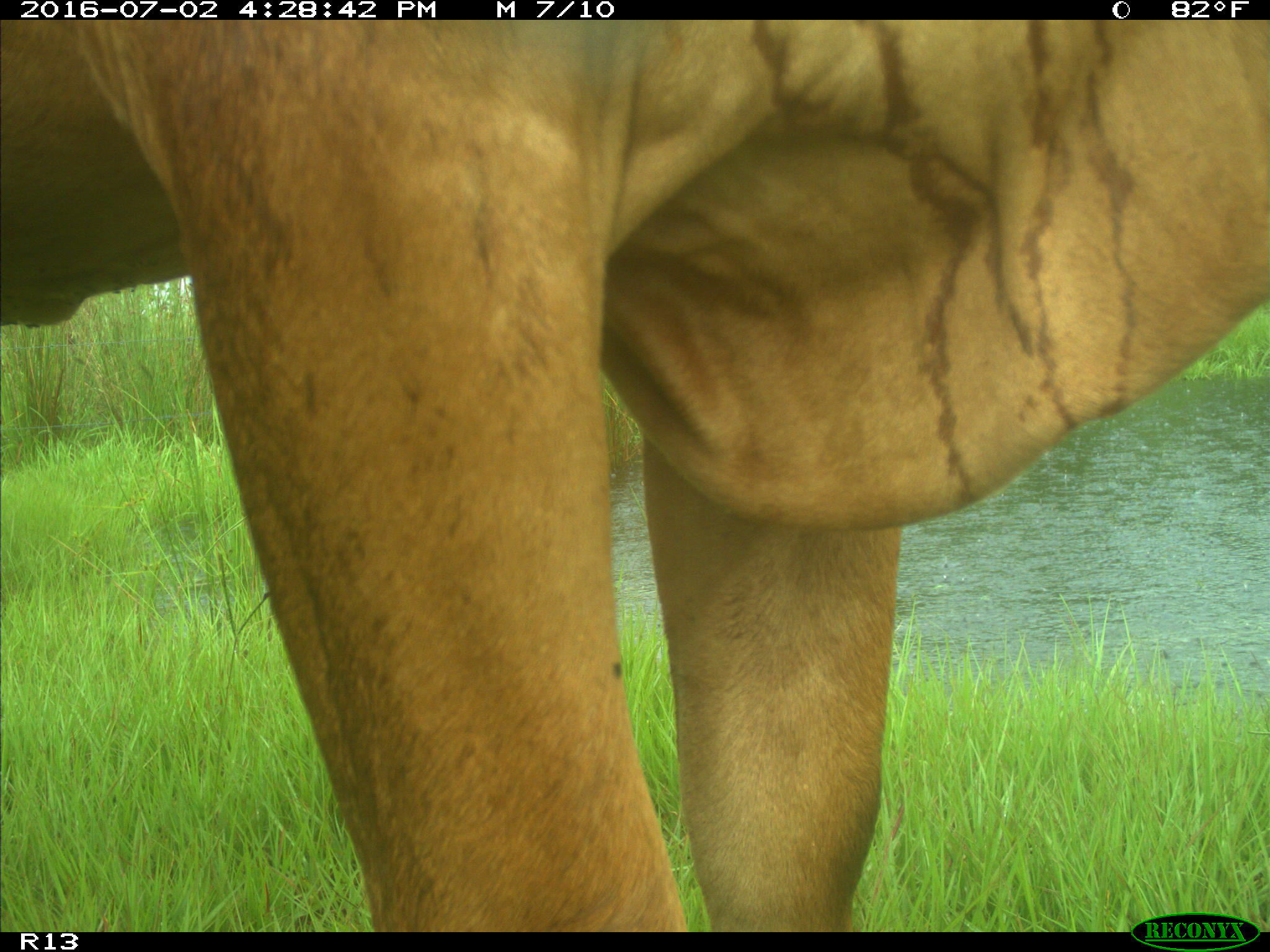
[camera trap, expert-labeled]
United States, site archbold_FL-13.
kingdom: Animalia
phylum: Chordata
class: Mammalia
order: Artiodactyla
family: Bovidae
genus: Bos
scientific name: Bos taurus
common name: domestic cow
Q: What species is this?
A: Bos taurus (domestic cow).